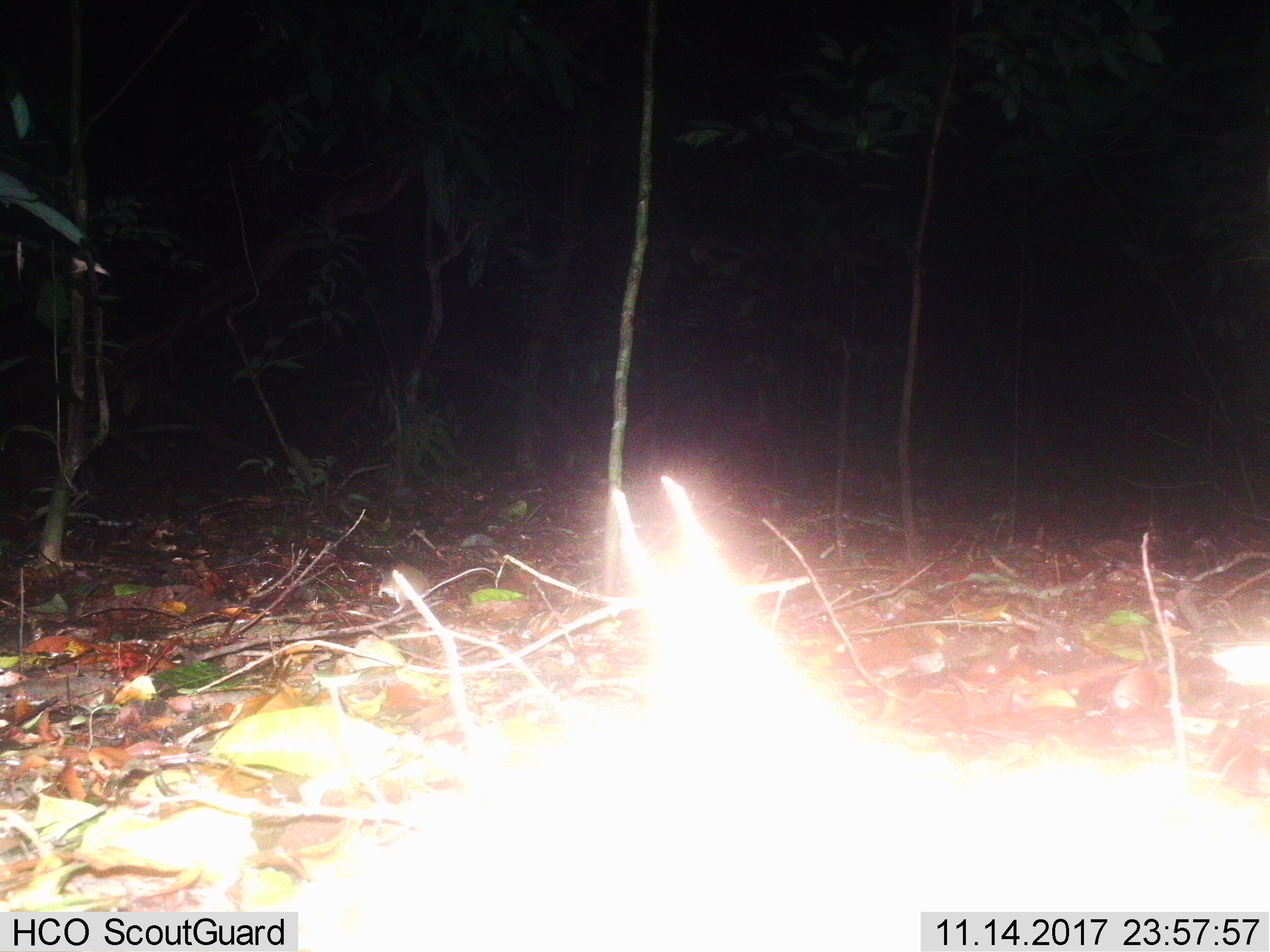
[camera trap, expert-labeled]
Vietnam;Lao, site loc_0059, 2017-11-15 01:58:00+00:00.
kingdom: Animalia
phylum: Chordata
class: Mammalia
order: Rodentia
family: Muridae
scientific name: Muridae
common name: old-world mice and rats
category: unidentified murid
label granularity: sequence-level